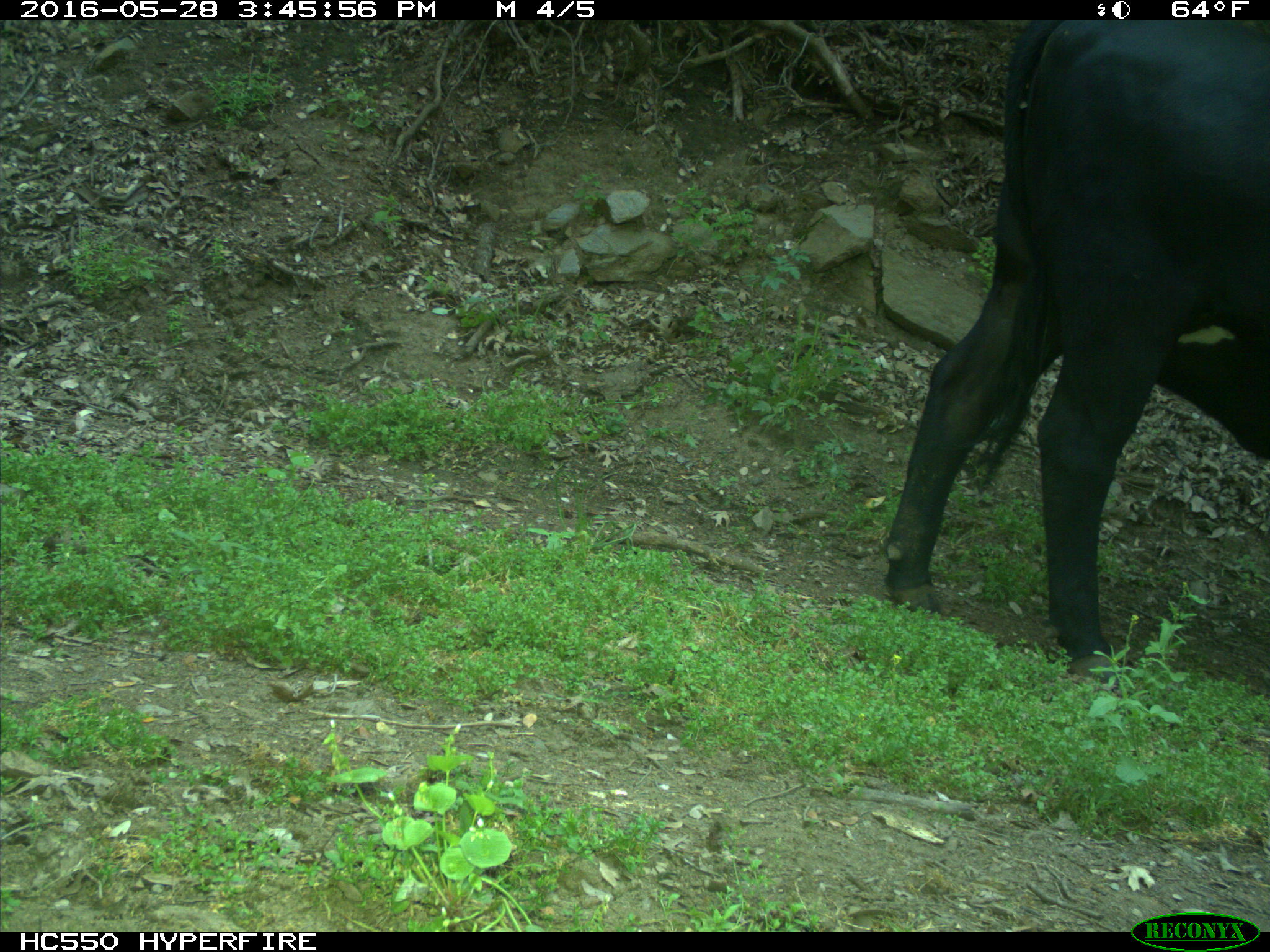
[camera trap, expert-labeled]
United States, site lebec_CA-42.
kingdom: Animalia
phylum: Chordata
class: Mammalia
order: Artiodactyla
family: Bovidae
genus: Bos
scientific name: Bos taurus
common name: domestic cow